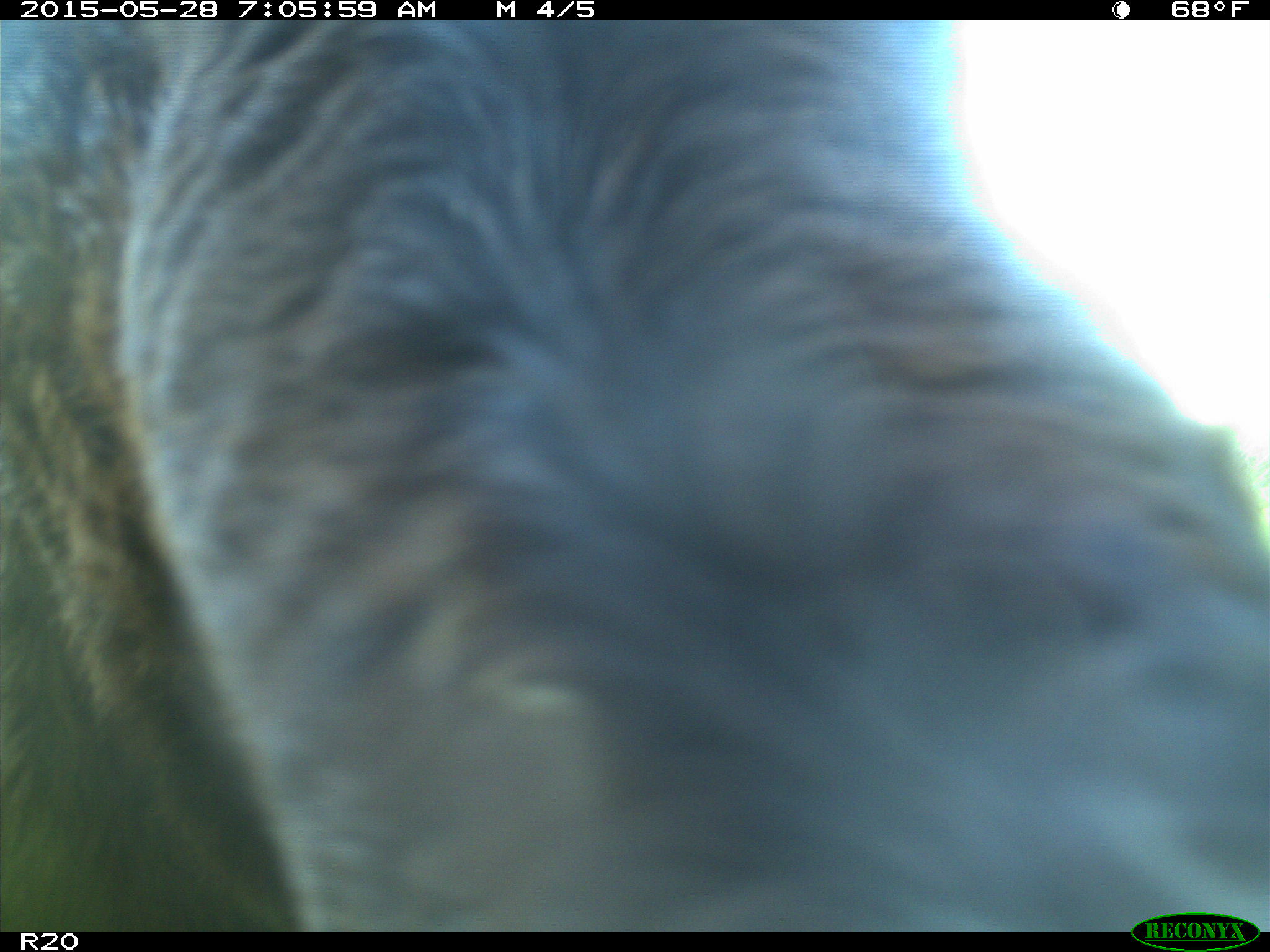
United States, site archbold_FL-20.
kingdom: Animalia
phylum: Chordata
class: Mammalia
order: Artiodactyla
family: Bovidae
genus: Bos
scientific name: Bos taurus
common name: domestic cow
Bos taurus (domestic cow).